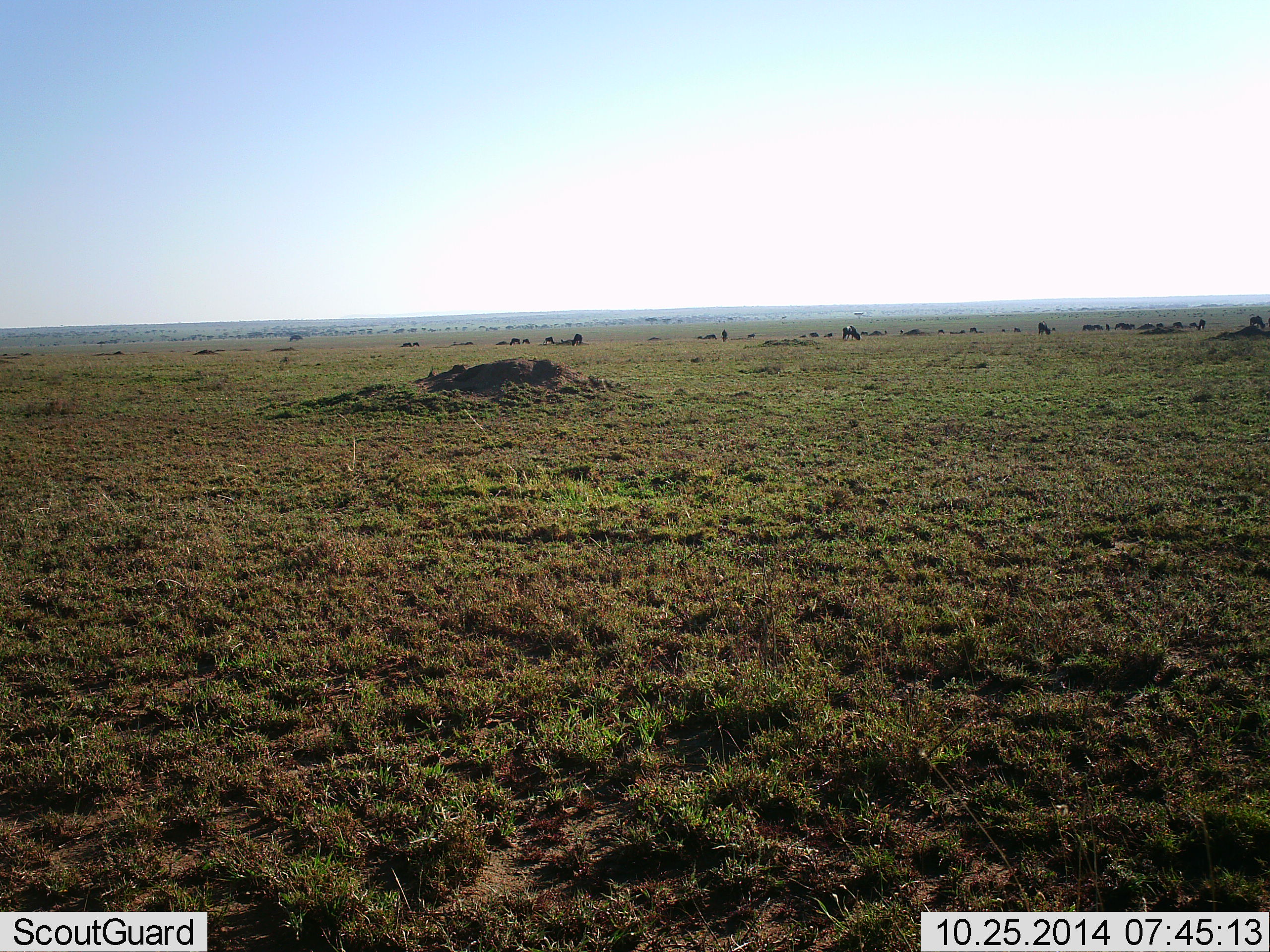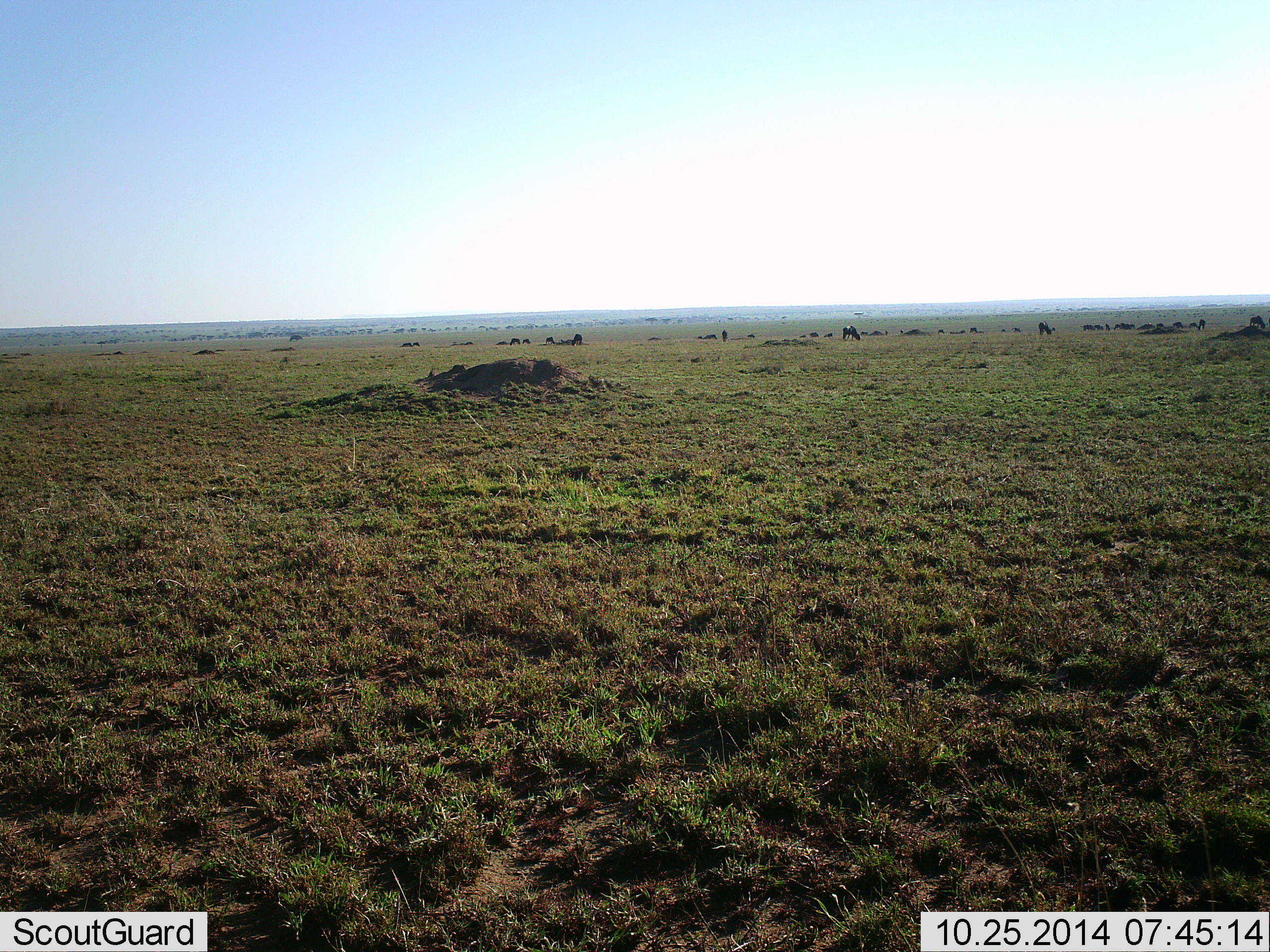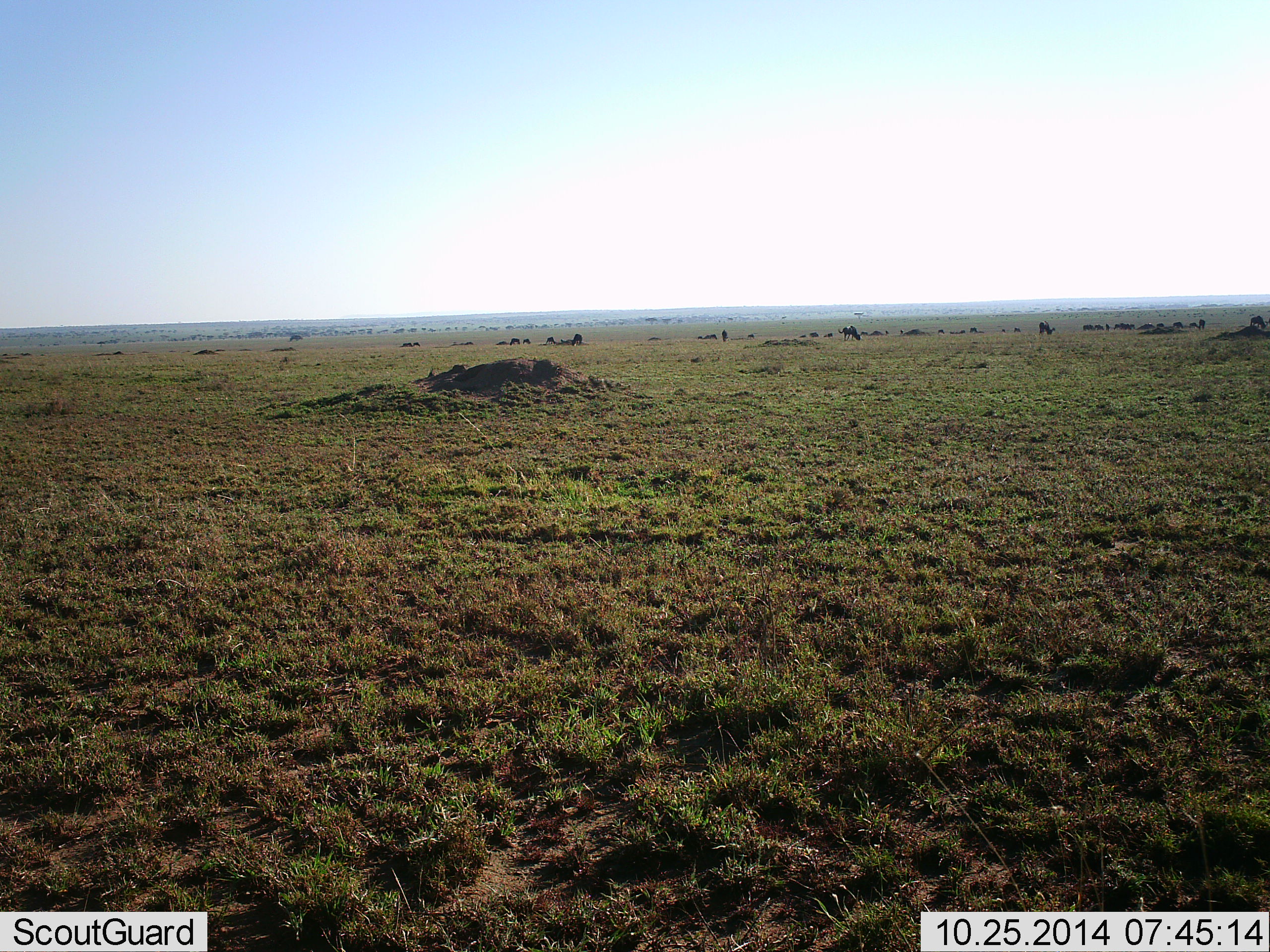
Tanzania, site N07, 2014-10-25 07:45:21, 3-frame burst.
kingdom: Animalia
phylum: Chordata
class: Mammalia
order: Artiodactyla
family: Bovidae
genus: Connochaetes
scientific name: Connochaetes taurinus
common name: blue wildebeest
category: wildebeest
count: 11-50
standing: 50%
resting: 10%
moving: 20%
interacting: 0%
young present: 0%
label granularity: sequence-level